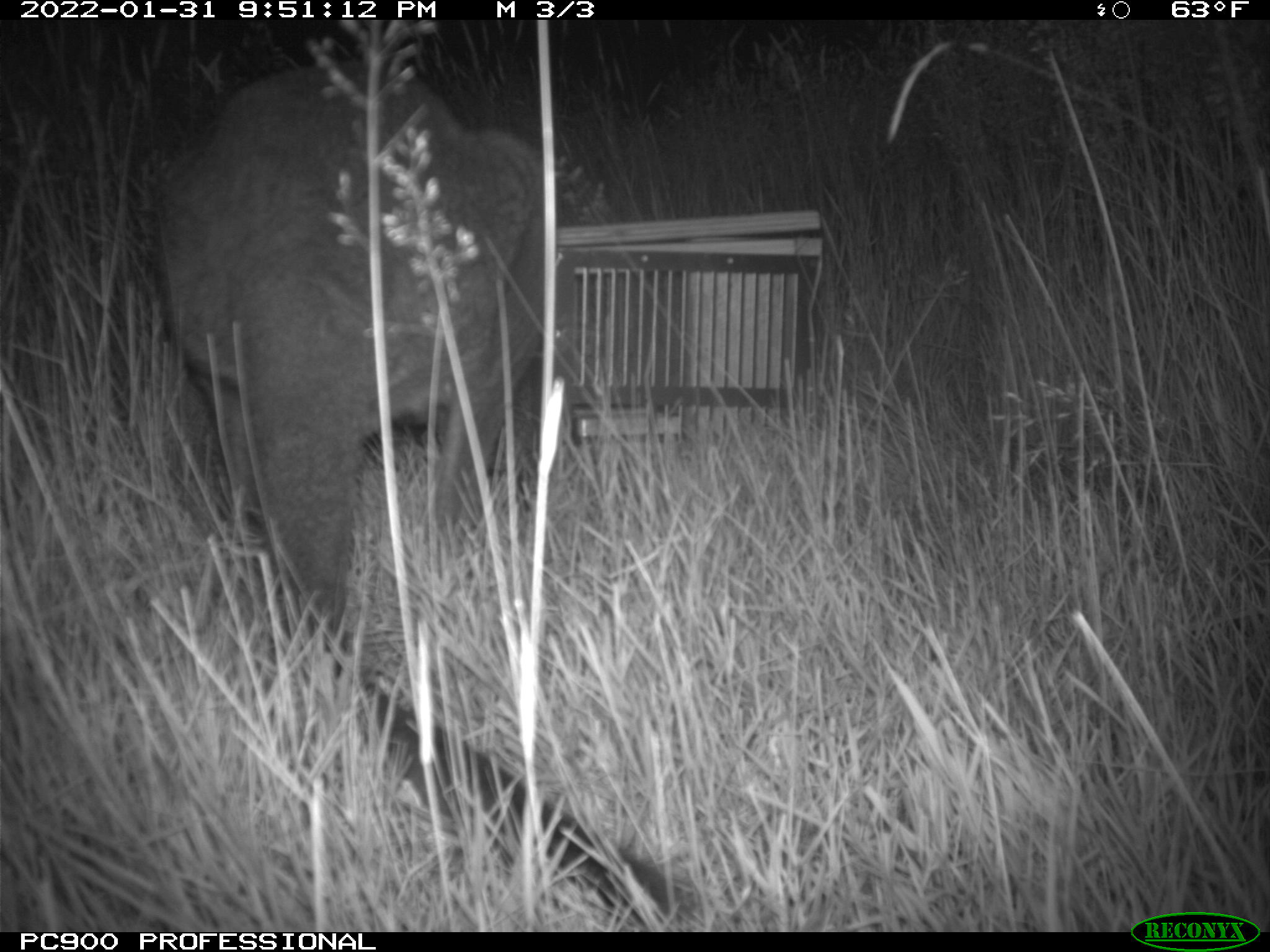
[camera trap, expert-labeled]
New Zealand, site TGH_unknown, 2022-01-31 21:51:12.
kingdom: Animalia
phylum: Chordata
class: Mammalia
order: Diprotodontia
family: Macropodidae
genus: Notamacropus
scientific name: Notamacropus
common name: wallaby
Wallaby (Notamacropus).